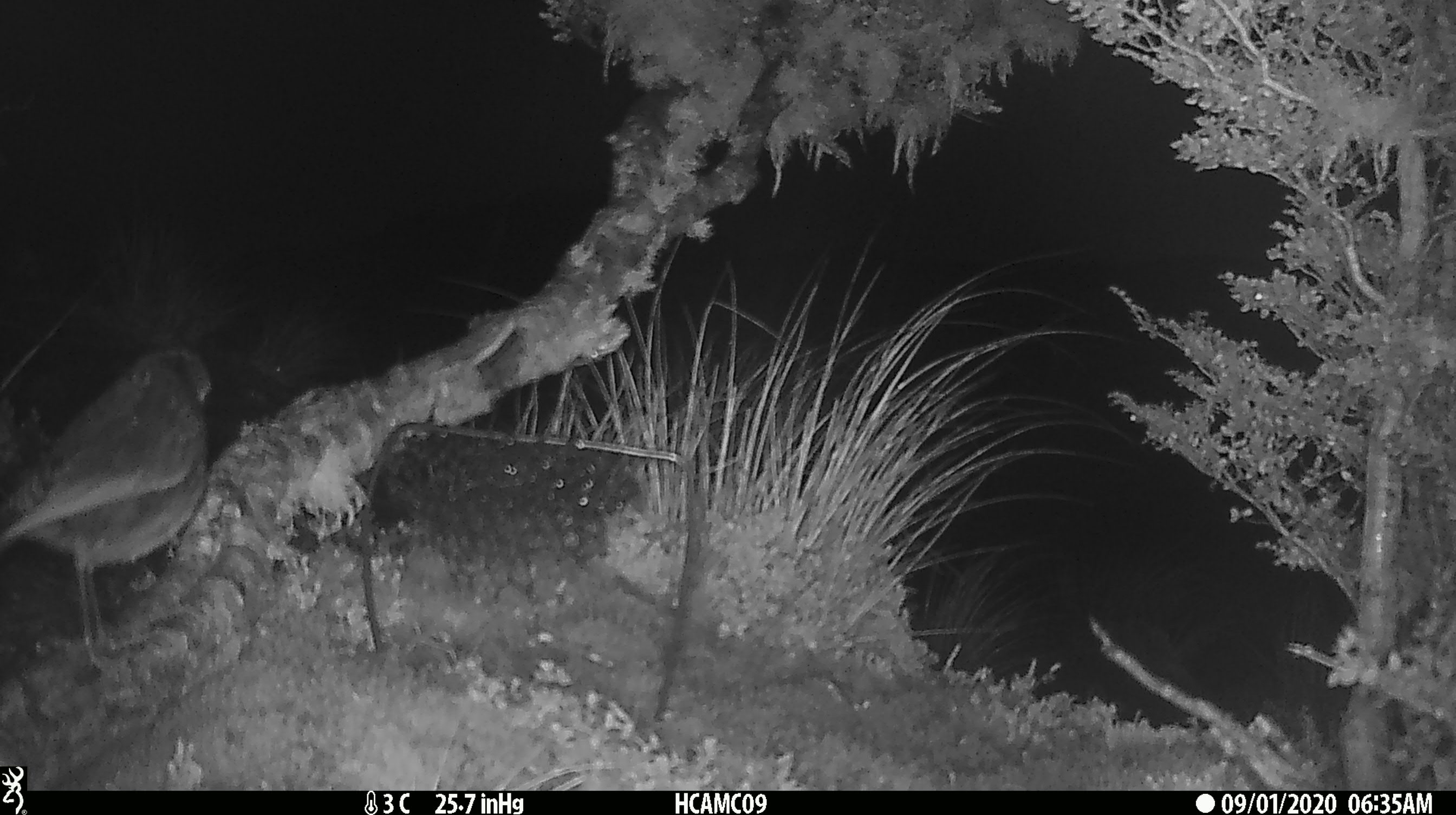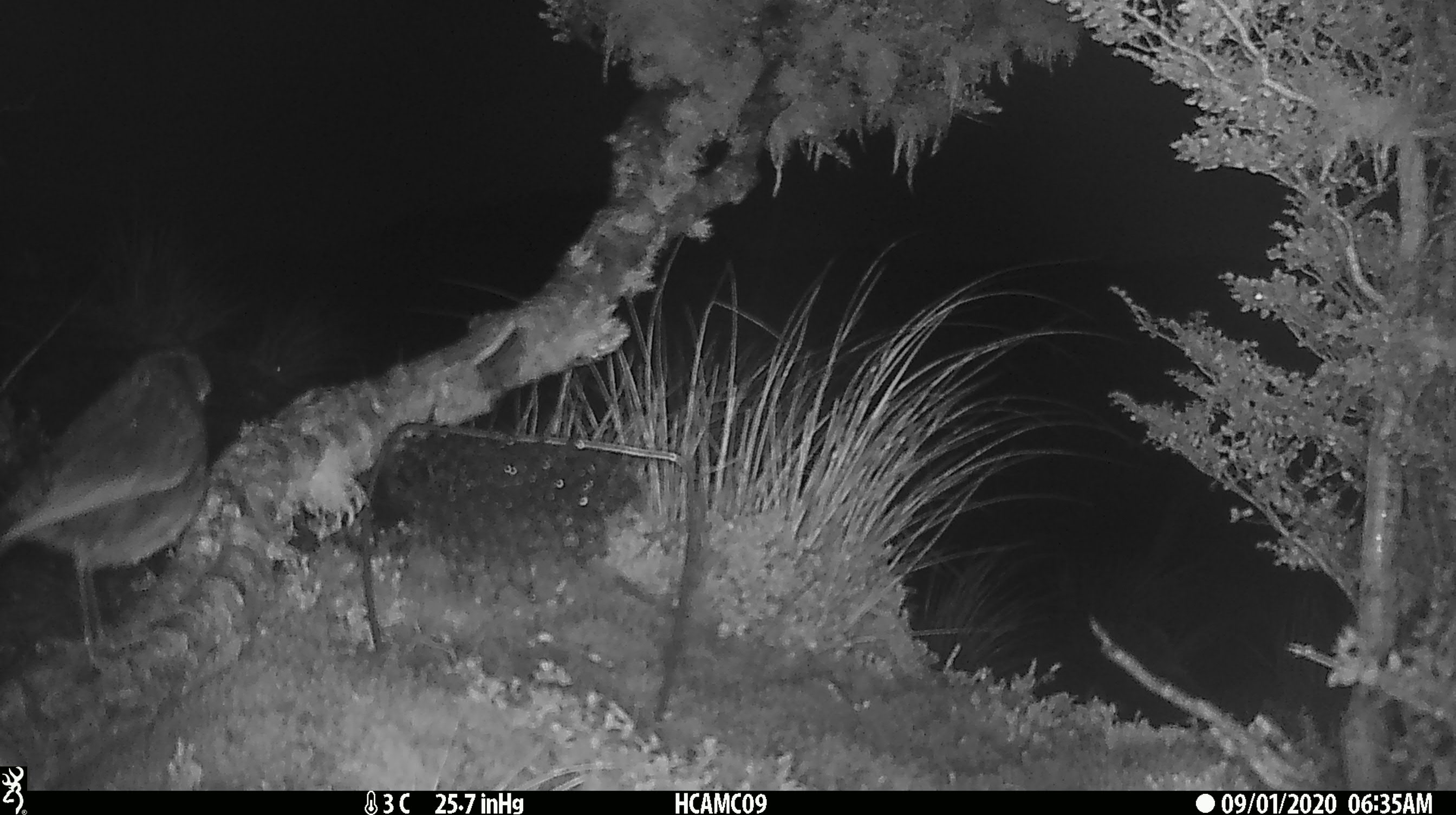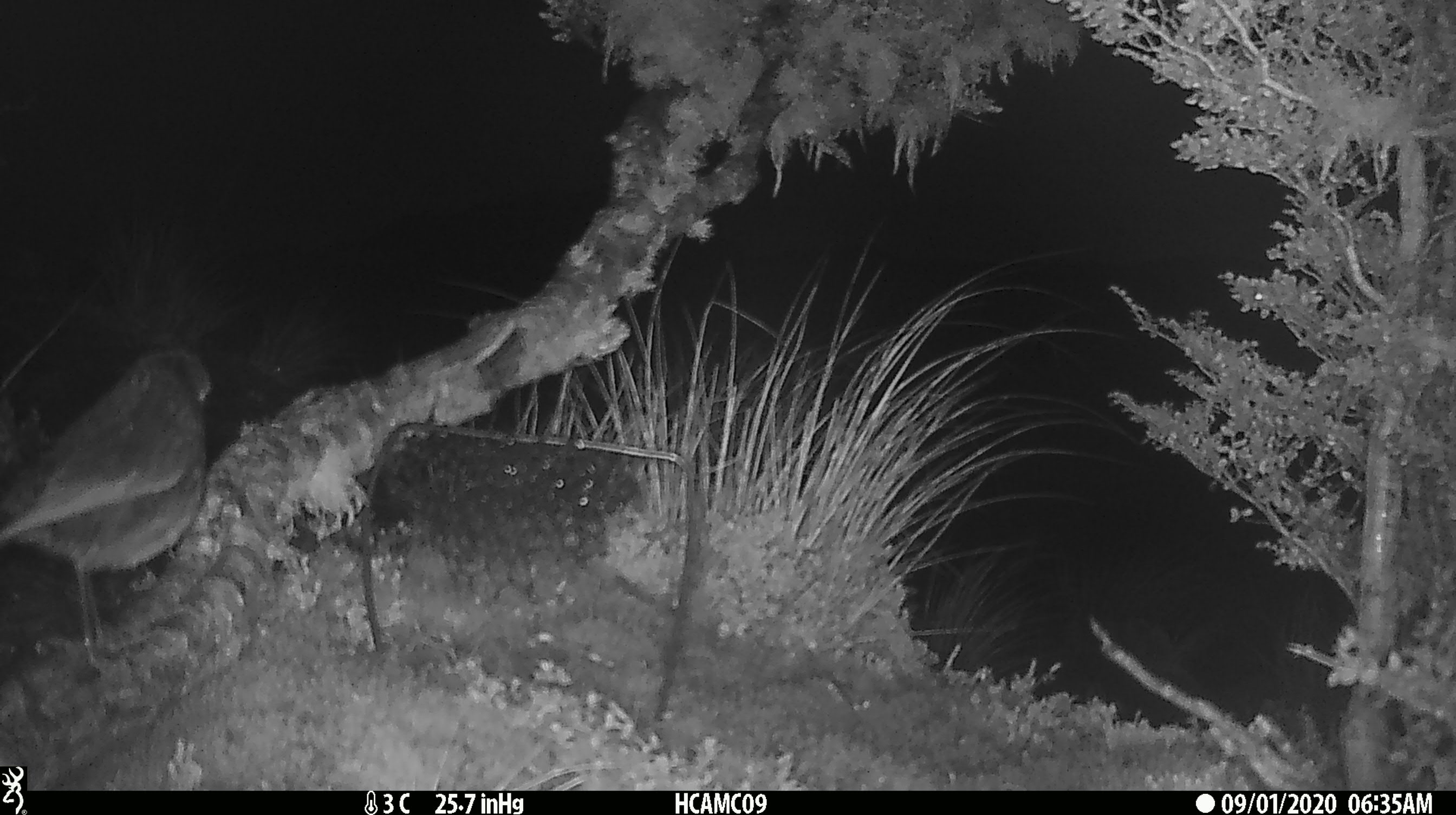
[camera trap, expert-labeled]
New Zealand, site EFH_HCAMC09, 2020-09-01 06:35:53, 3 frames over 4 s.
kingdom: Animalia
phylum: Chordata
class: Aves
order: Passeriformes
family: Petroicidae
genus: Petroica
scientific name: Petroica australis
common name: new zealand robin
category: robin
Robin (new zealand robin) (Petroica australis).